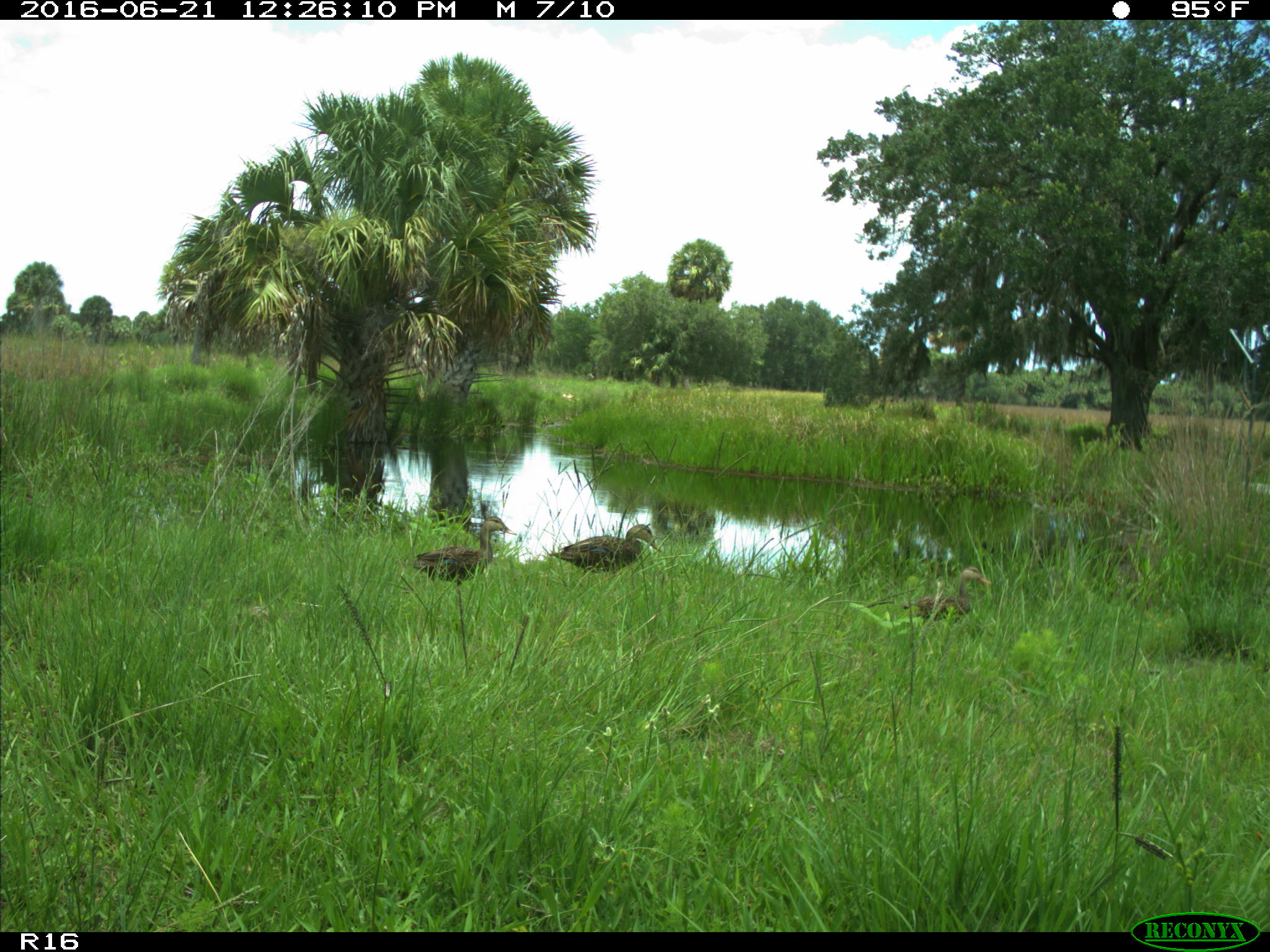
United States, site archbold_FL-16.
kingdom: Animalia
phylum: Chordata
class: Aves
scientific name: Aves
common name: birds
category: unidentified bird